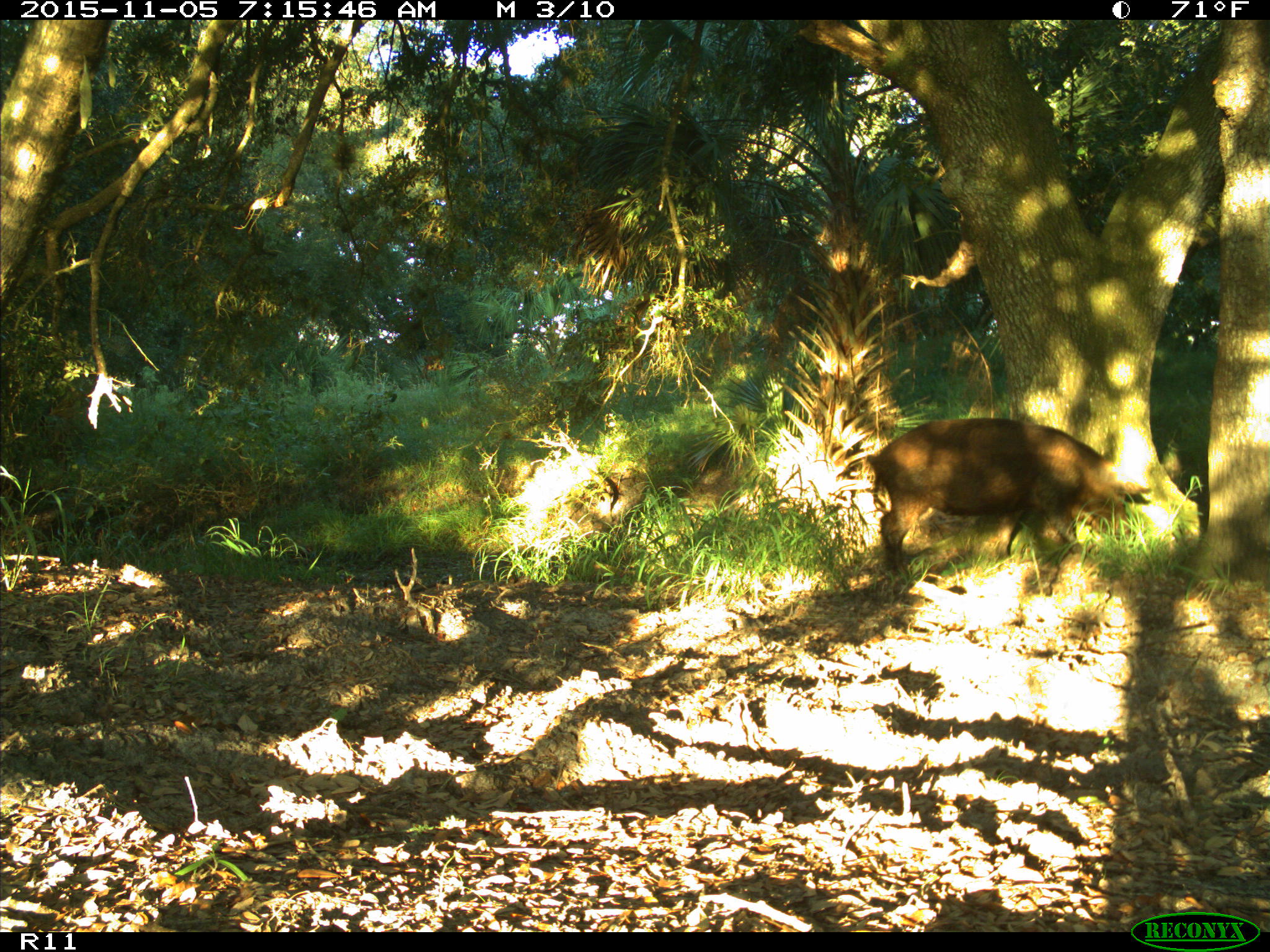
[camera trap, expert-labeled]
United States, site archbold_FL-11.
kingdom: Animalia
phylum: Chordata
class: Mammalia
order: Artiodactyla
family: Suidae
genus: Sus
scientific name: Sus scrofa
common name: wild boar